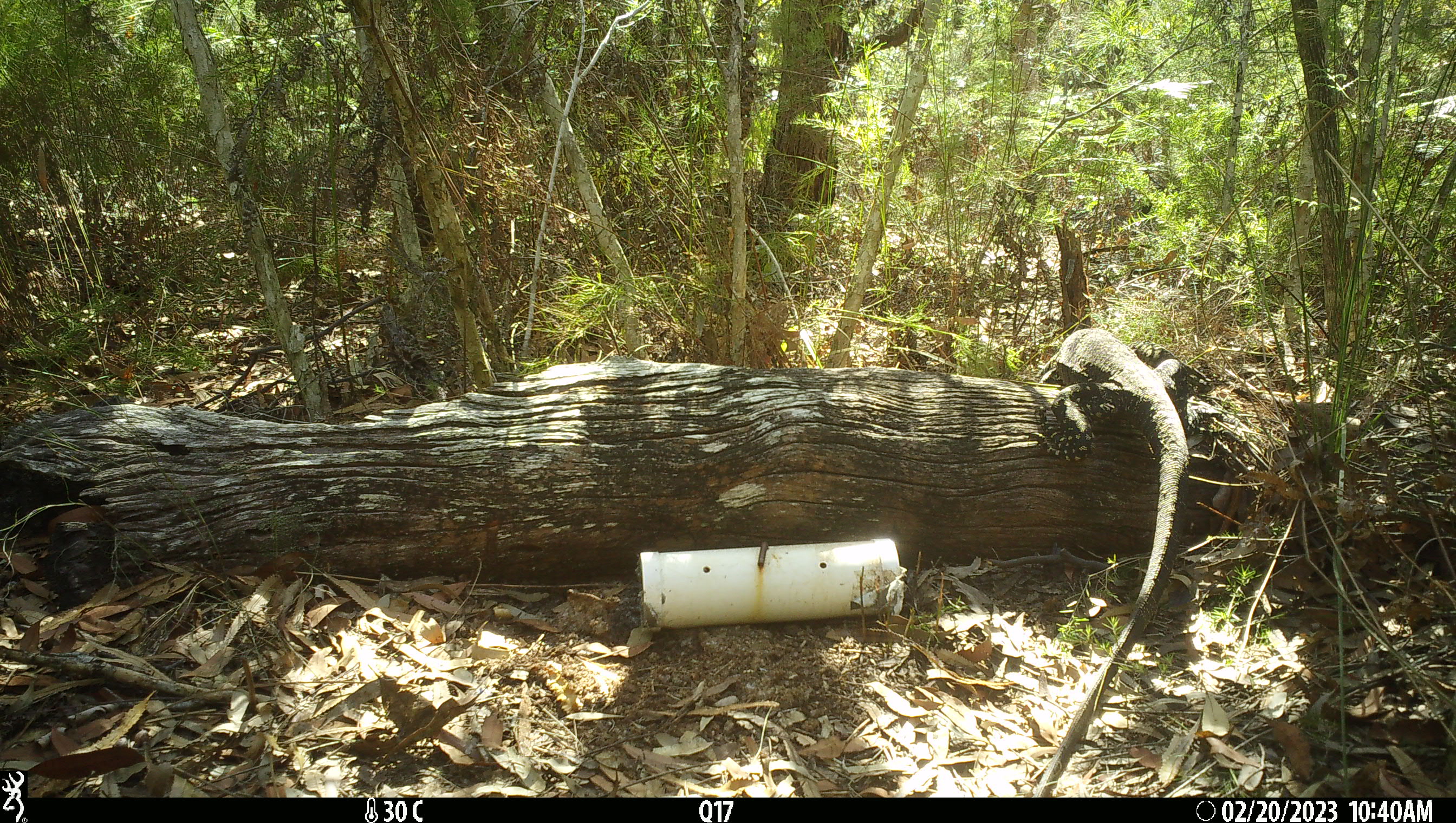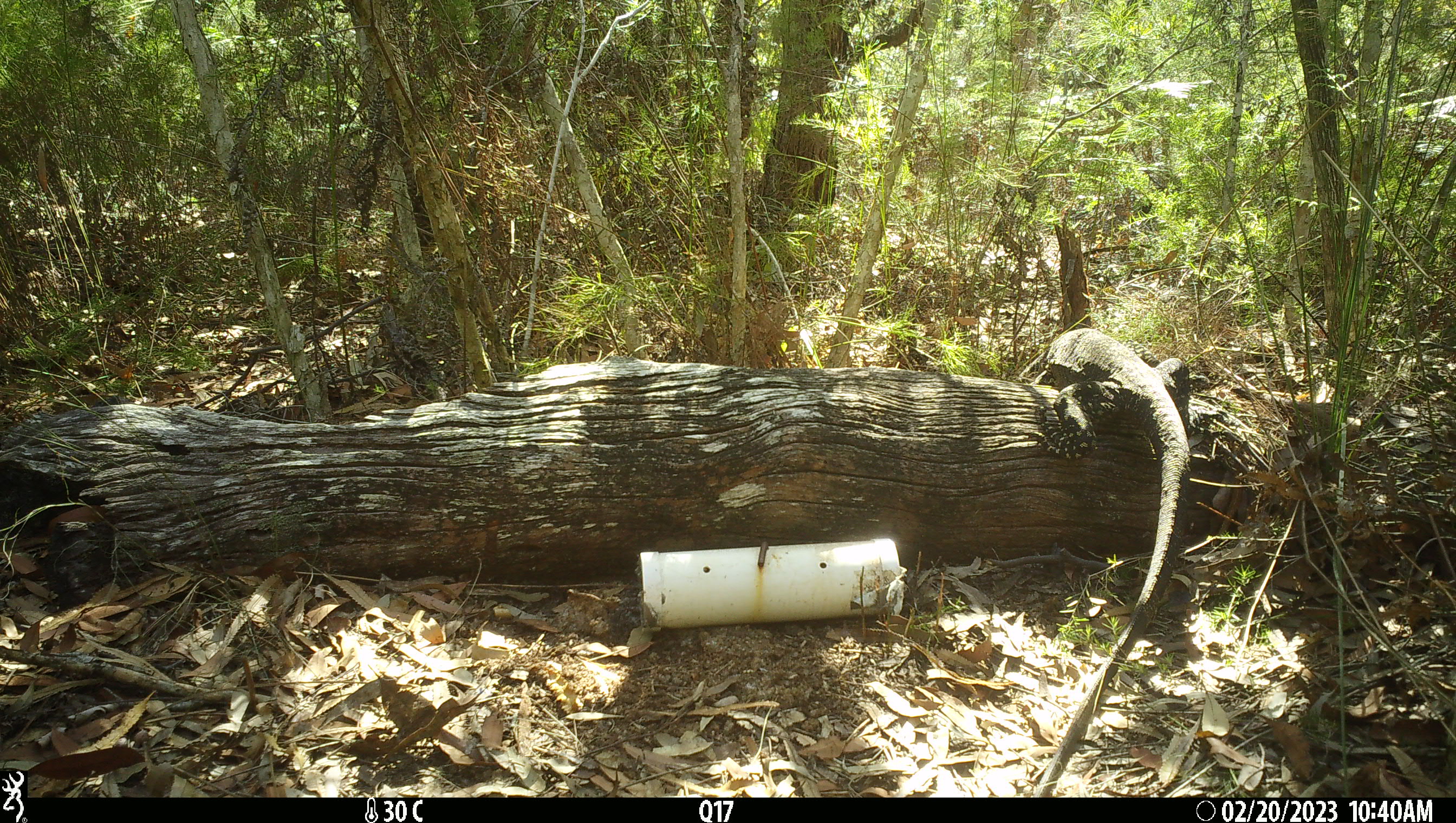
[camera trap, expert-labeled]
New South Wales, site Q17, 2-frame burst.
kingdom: Animalia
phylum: Chordata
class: Reptilia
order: Squamata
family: Varanidae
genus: Varanus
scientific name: Varanus varius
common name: lace monitor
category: goanna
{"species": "goanna (lace monitor) (Varanus varius)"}